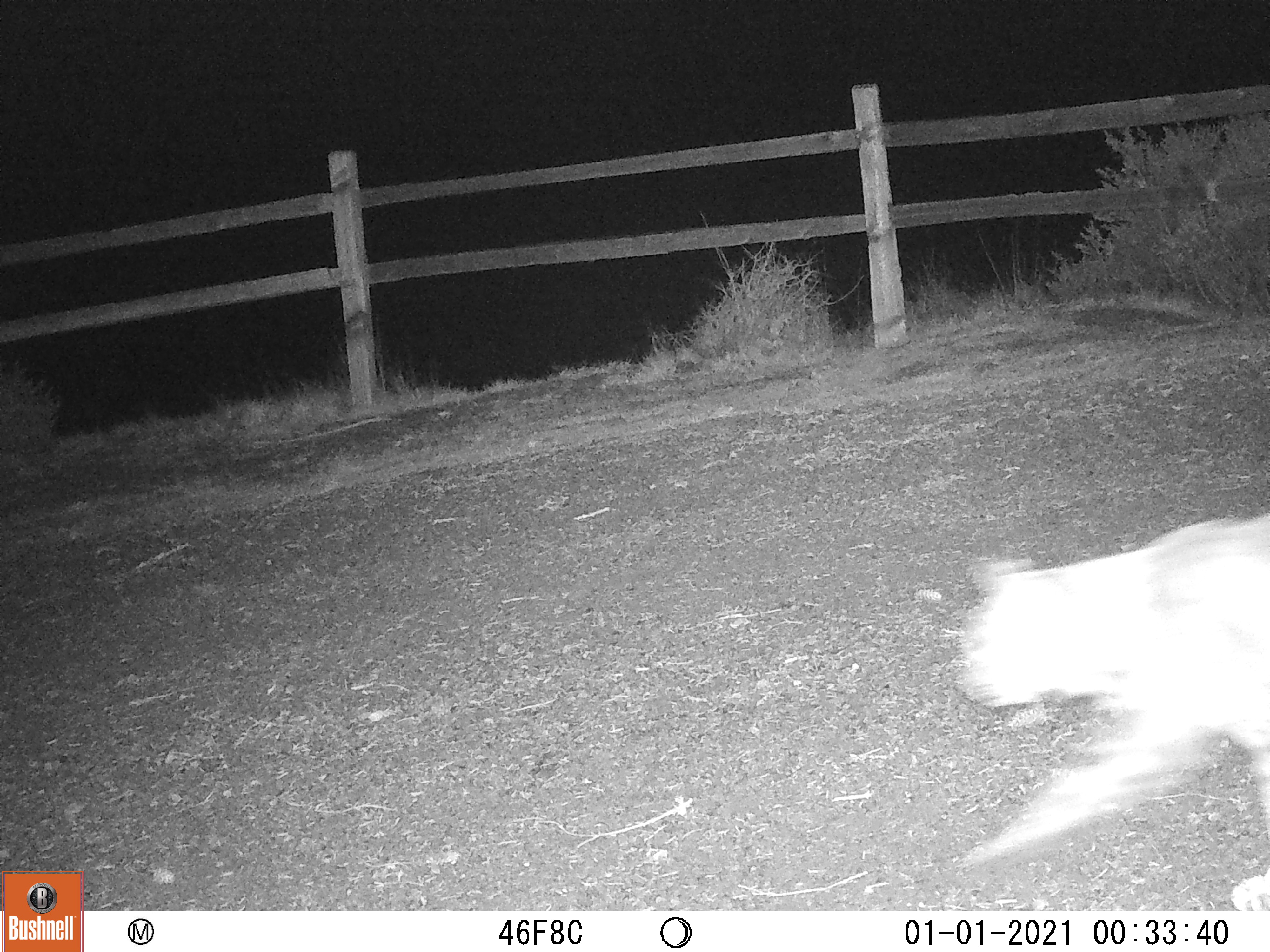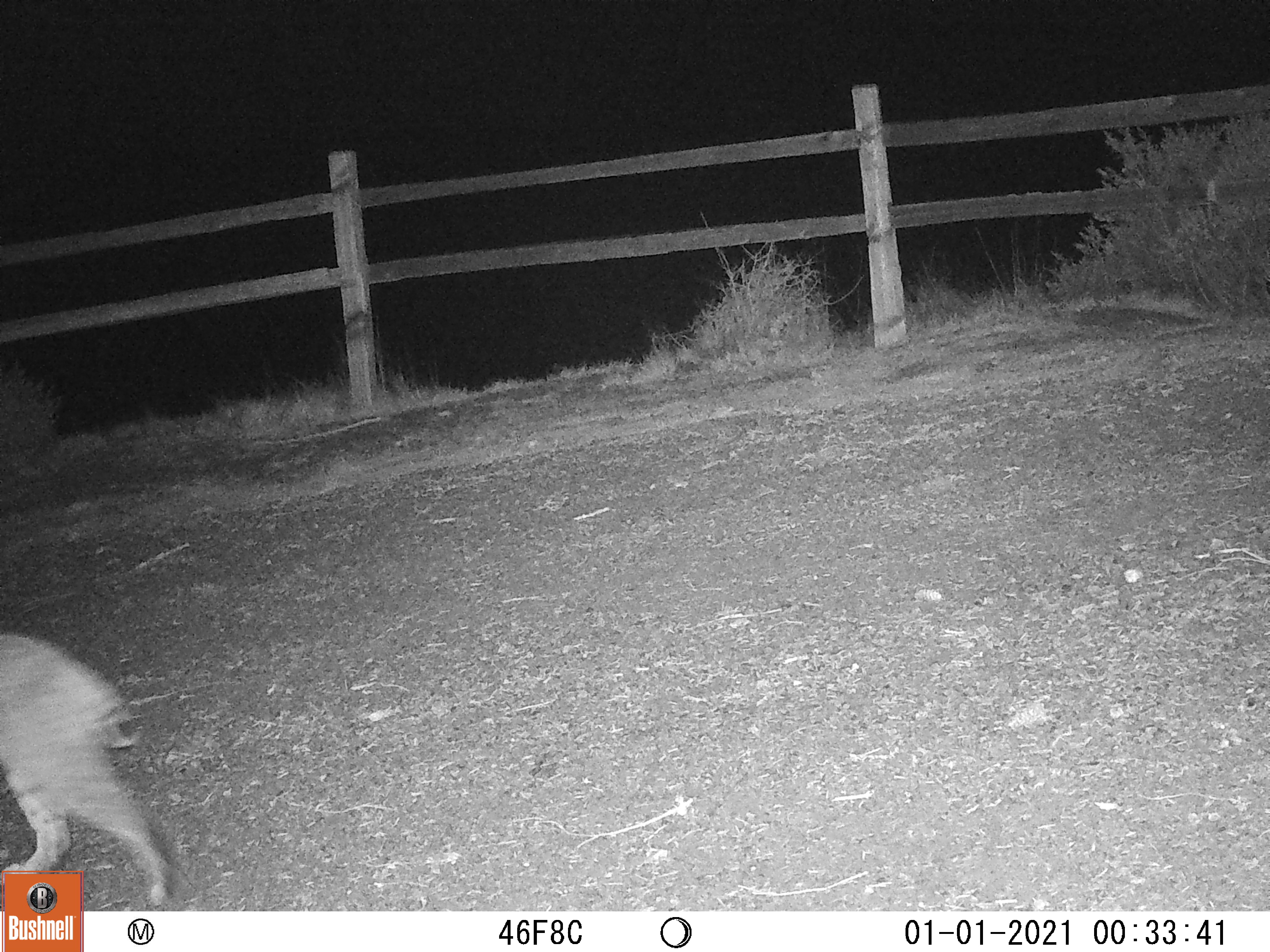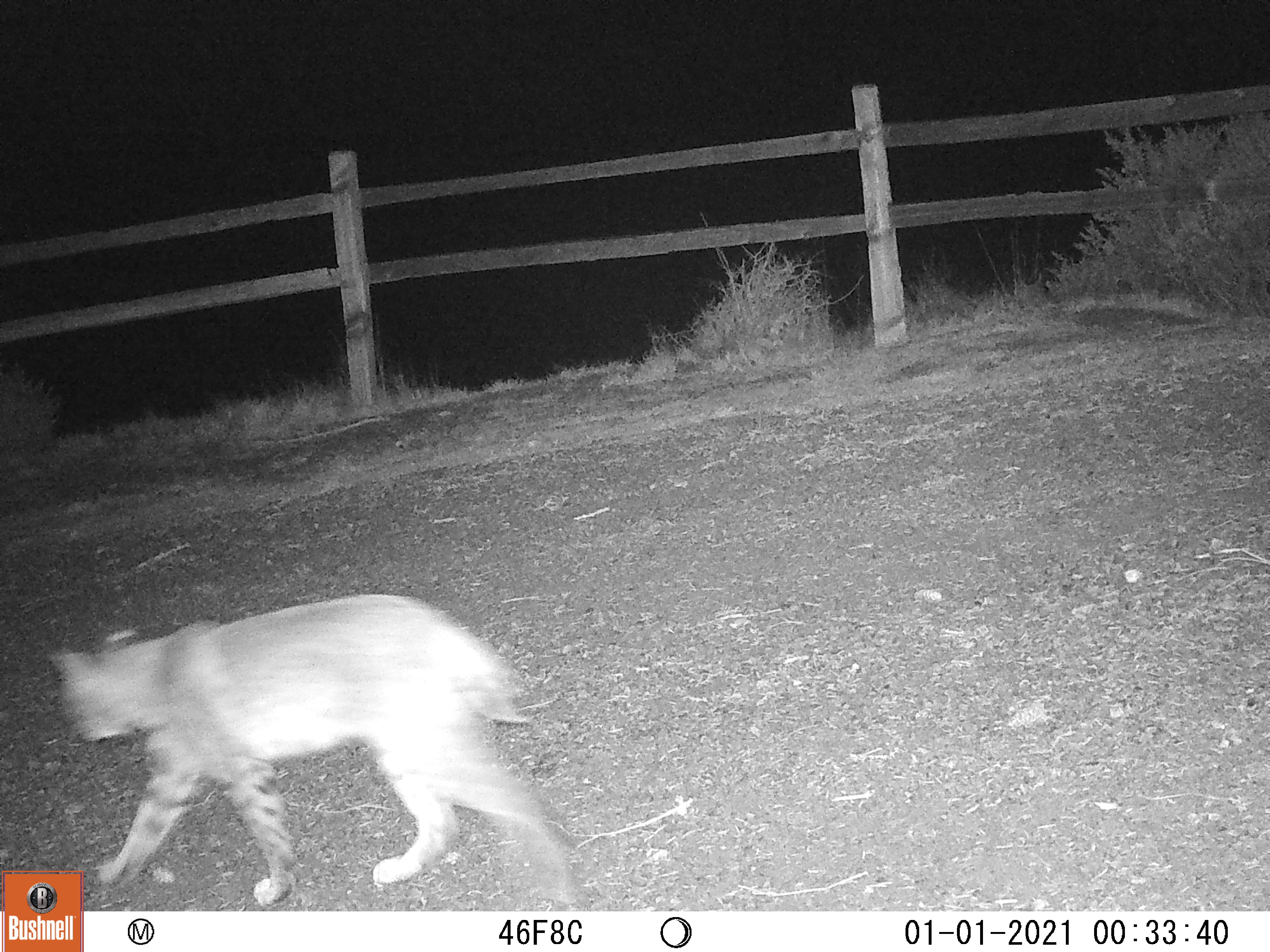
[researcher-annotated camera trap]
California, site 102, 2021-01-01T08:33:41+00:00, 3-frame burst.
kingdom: Animalia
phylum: Chordata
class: Mammalia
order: Carnivora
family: Felidae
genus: Lynx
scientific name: Lynx rufus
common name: bobcat